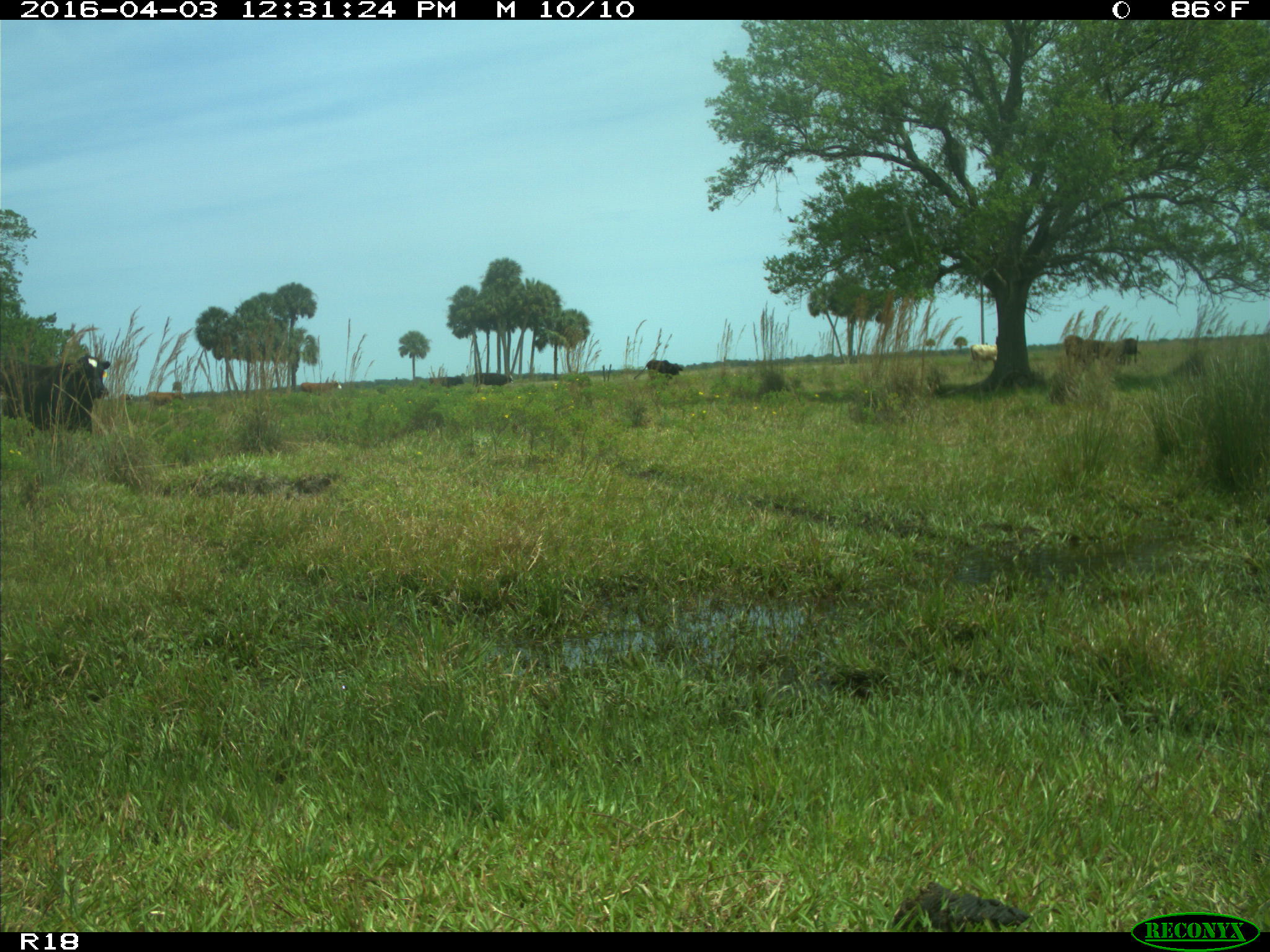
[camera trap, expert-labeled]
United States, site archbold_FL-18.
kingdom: Animalia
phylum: Chordata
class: Mammalia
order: Artiodactyla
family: Bovidae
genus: Bos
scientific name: Bos taurus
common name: domestic cow